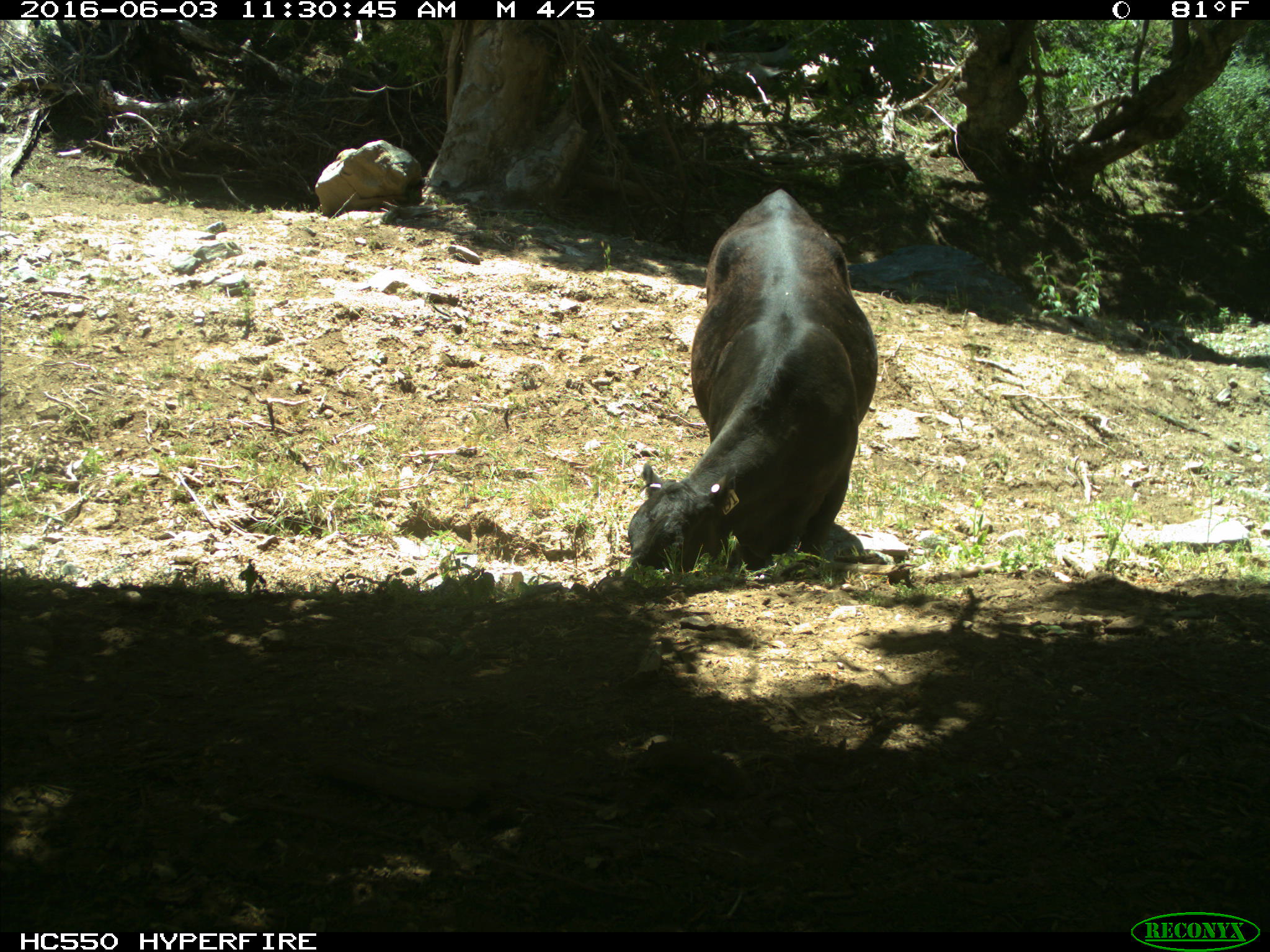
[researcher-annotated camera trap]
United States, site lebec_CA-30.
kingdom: Animalia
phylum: Chordata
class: Mammalia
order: Artiodactyla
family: Bovidae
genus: Bos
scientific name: Bos taurus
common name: domestic cow